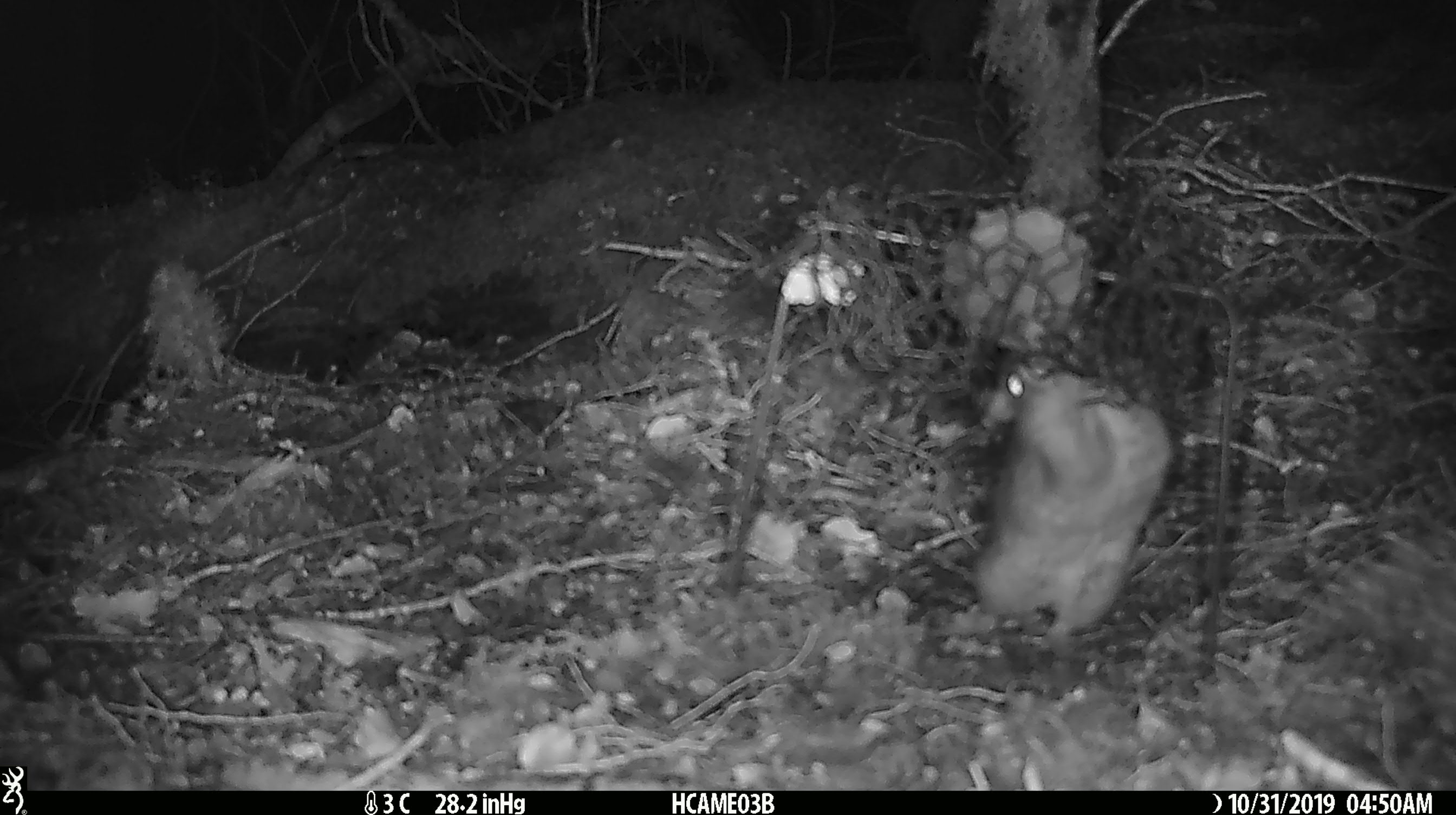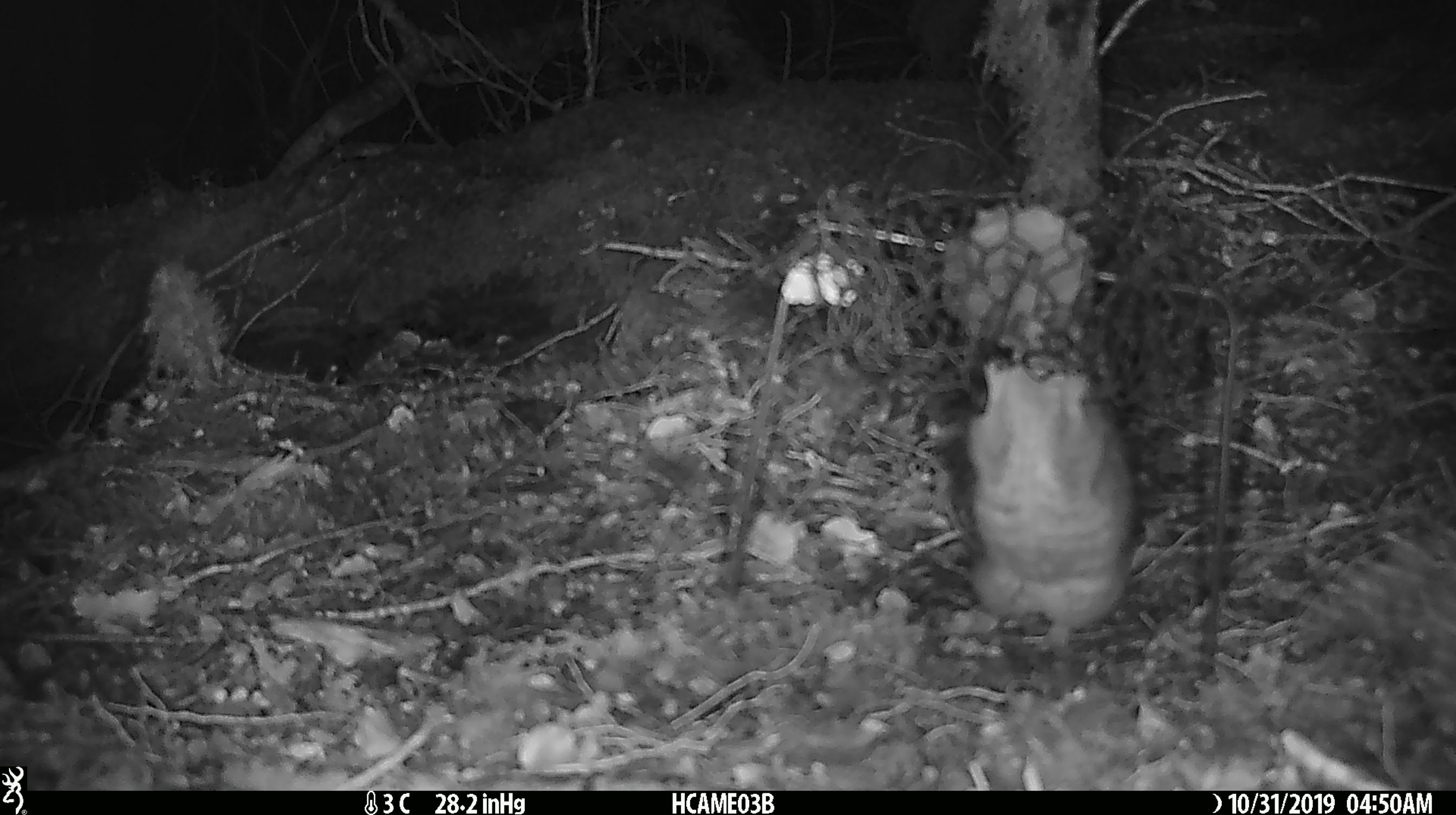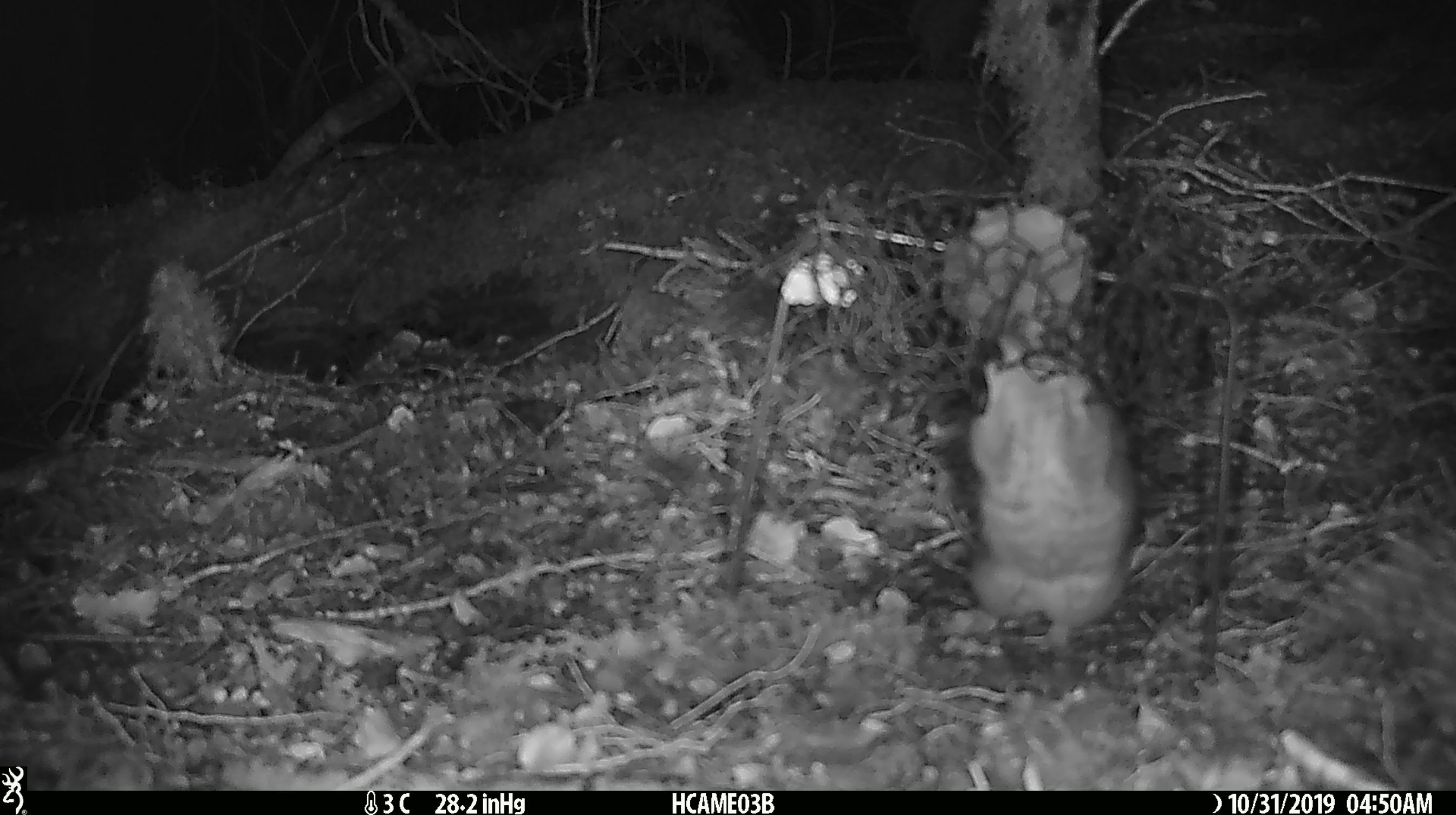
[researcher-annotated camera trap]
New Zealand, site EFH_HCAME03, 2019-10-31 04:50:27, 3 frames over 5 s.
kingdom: Animalia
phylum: Chordata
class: Mammalia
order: Rodentia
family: Muridae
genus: Rattus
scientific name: Rattus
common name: rat